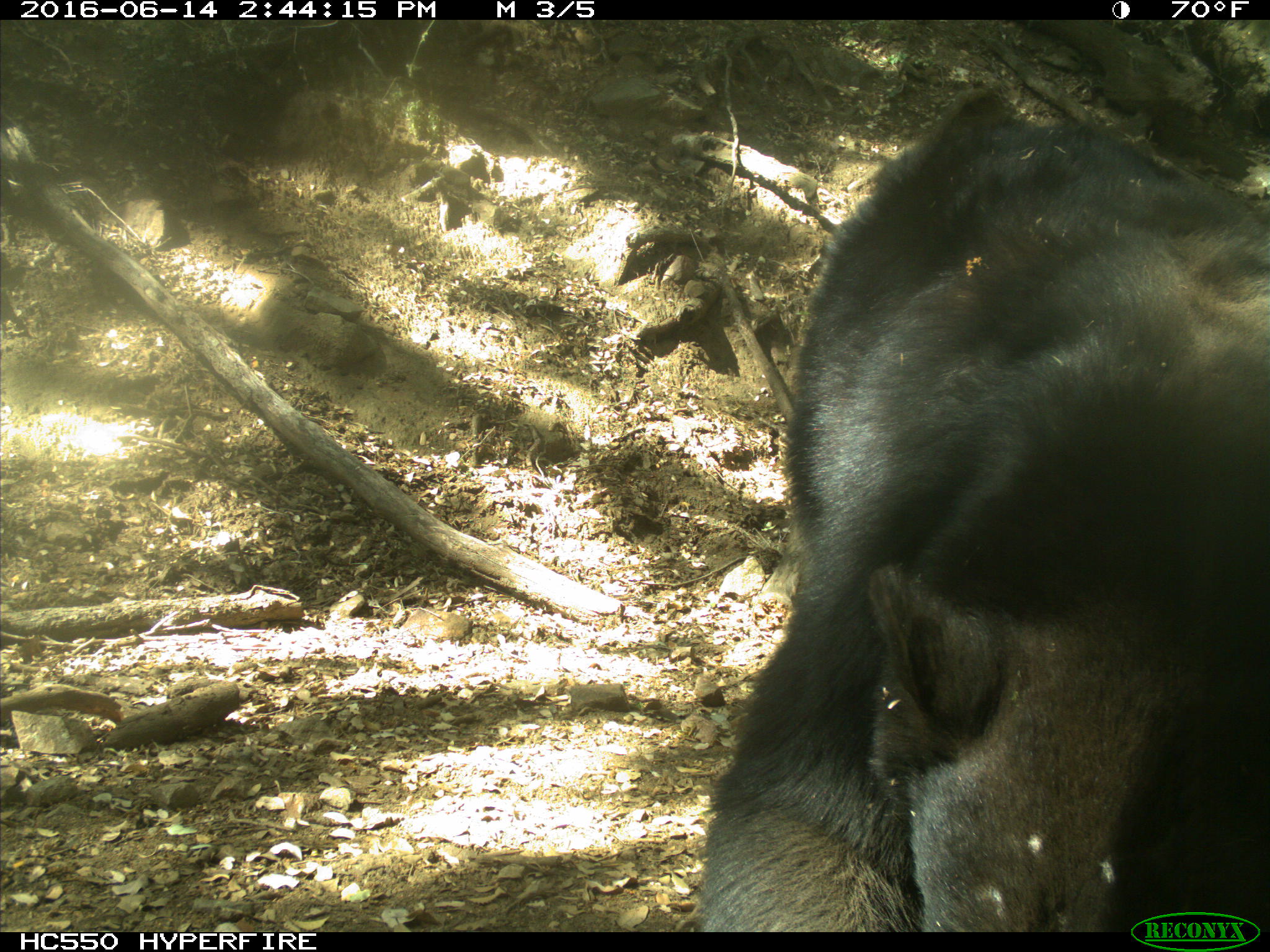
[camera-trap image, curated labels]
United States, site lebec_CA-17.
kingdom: Animalia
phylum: Chordata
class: Mammalia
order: Carnivora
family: Ursidae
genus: Ursus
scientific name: Ursus americanus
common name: american black bear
Ursus americanus (american black bear).